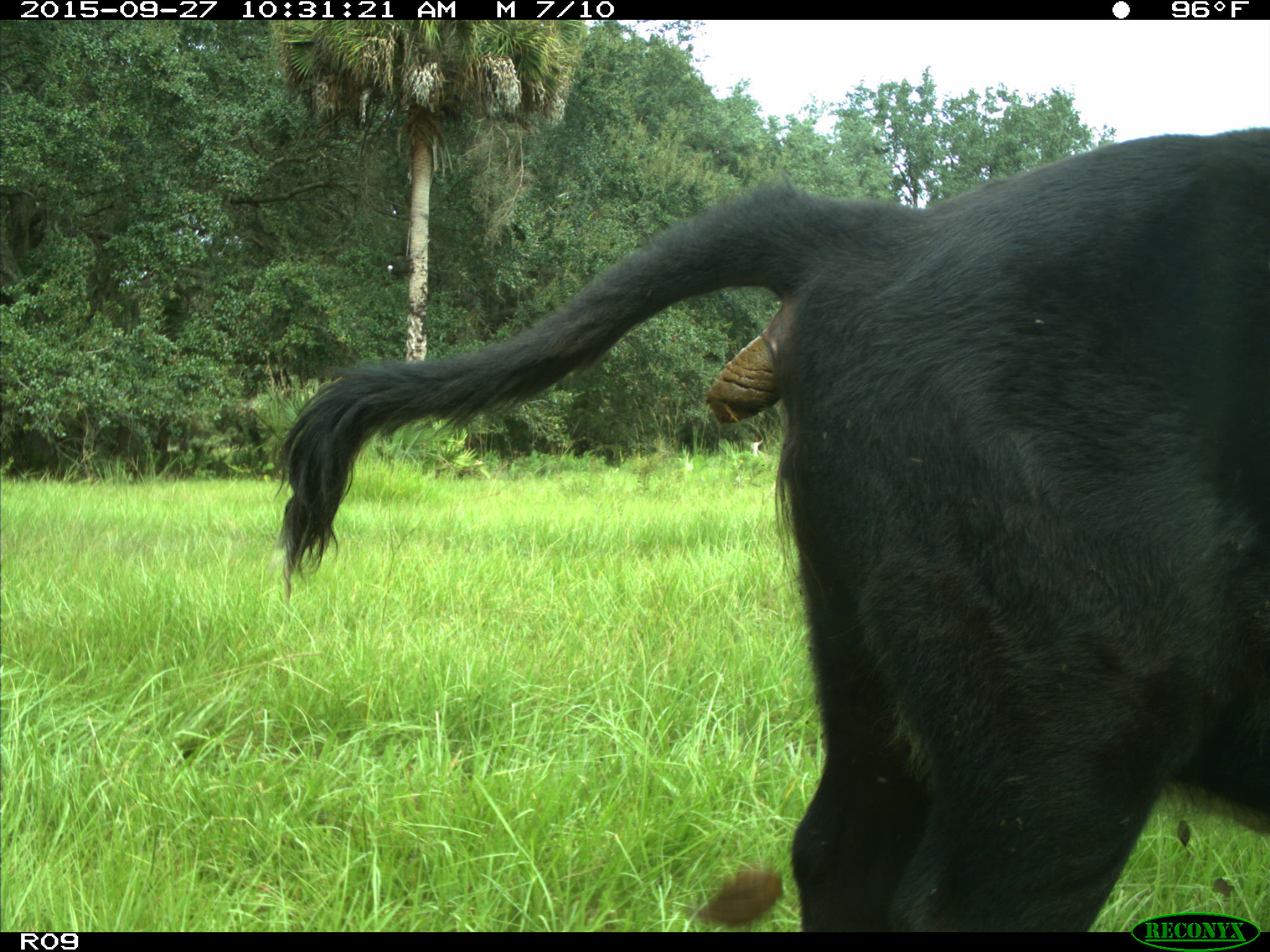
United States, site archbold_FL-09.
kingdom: Animalia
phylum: Chordata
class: Mammalia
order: Artiodactyla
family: Bovidae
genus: Bos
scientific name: Bos taurus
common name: domestic cow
Bos taurus (domestic cow).